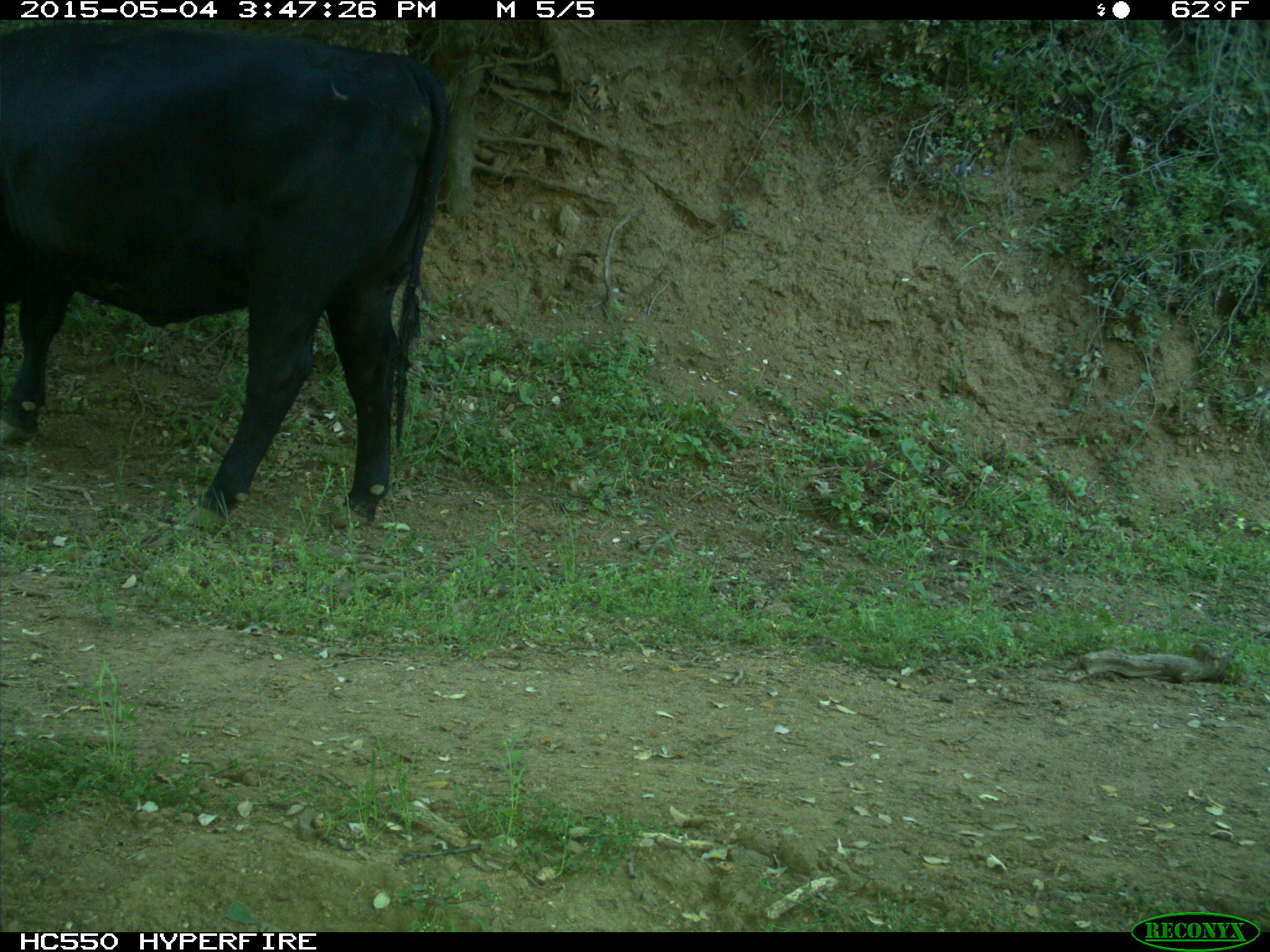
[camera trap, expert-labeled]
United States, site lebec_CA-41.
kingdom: Animalia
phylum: Chordata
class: Mammalia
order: Artiodactyla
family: Bovidae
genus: Bos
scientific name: Bos taurus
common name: domestic cow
Bos taurus (domestic cow).